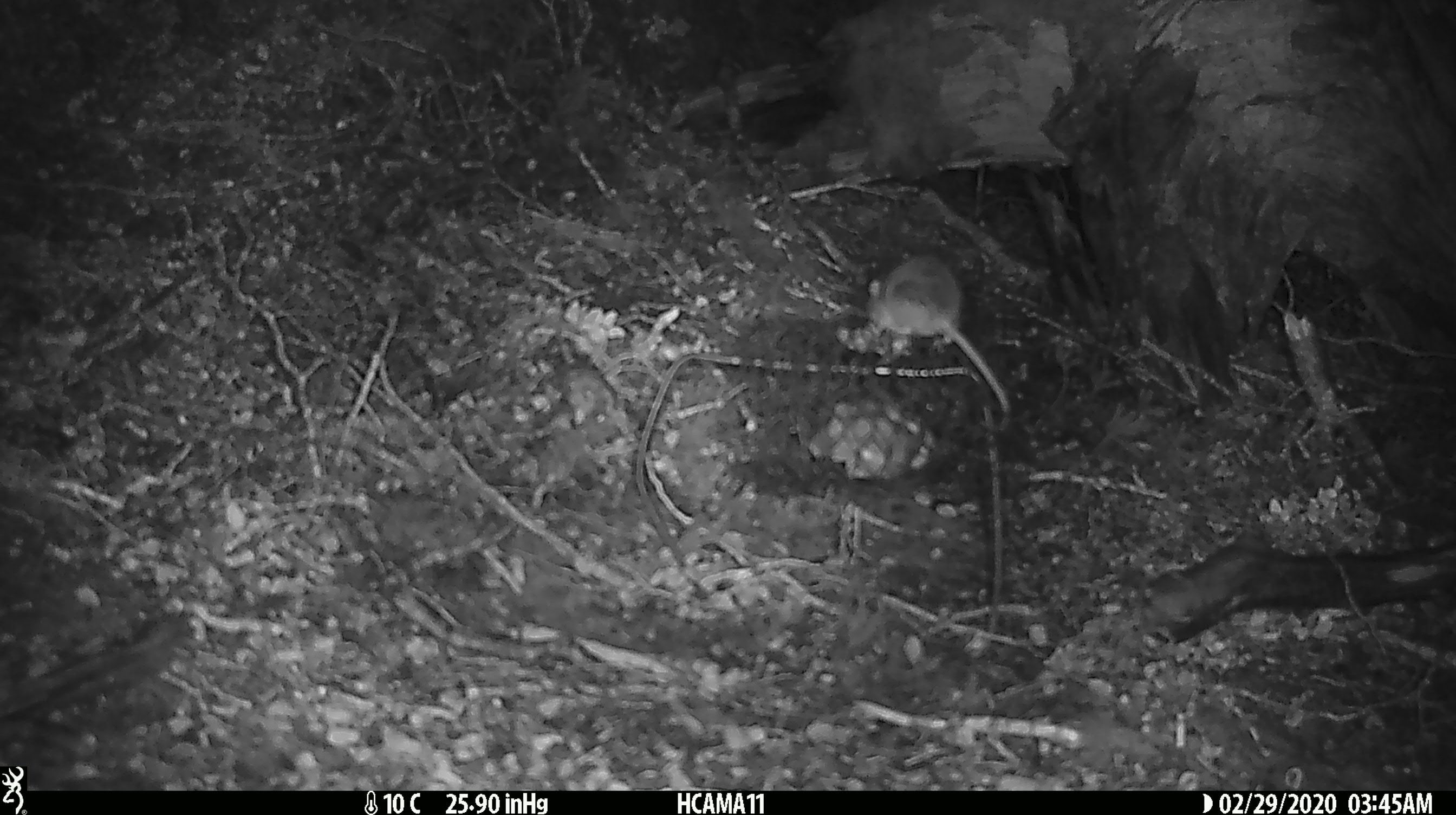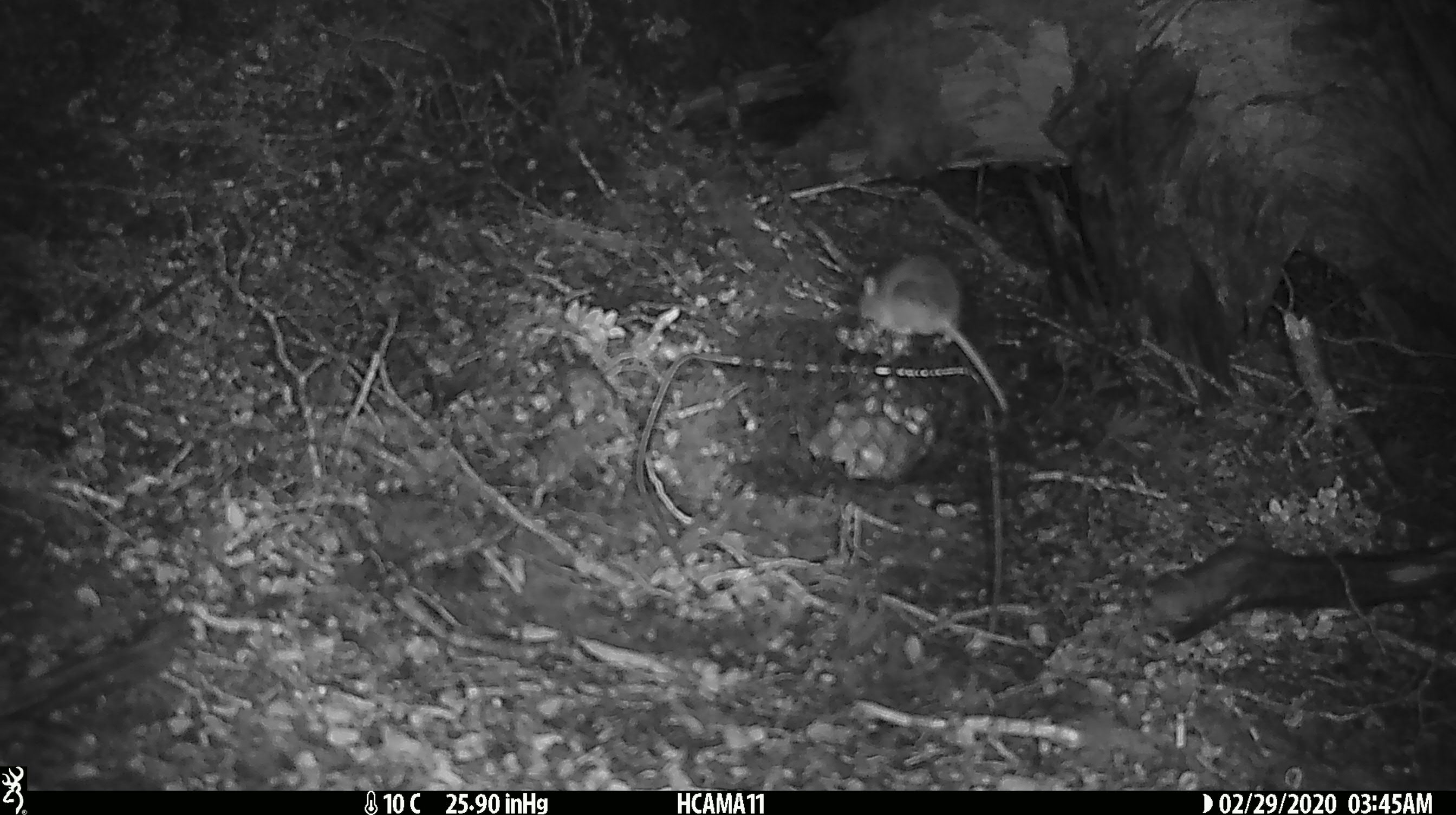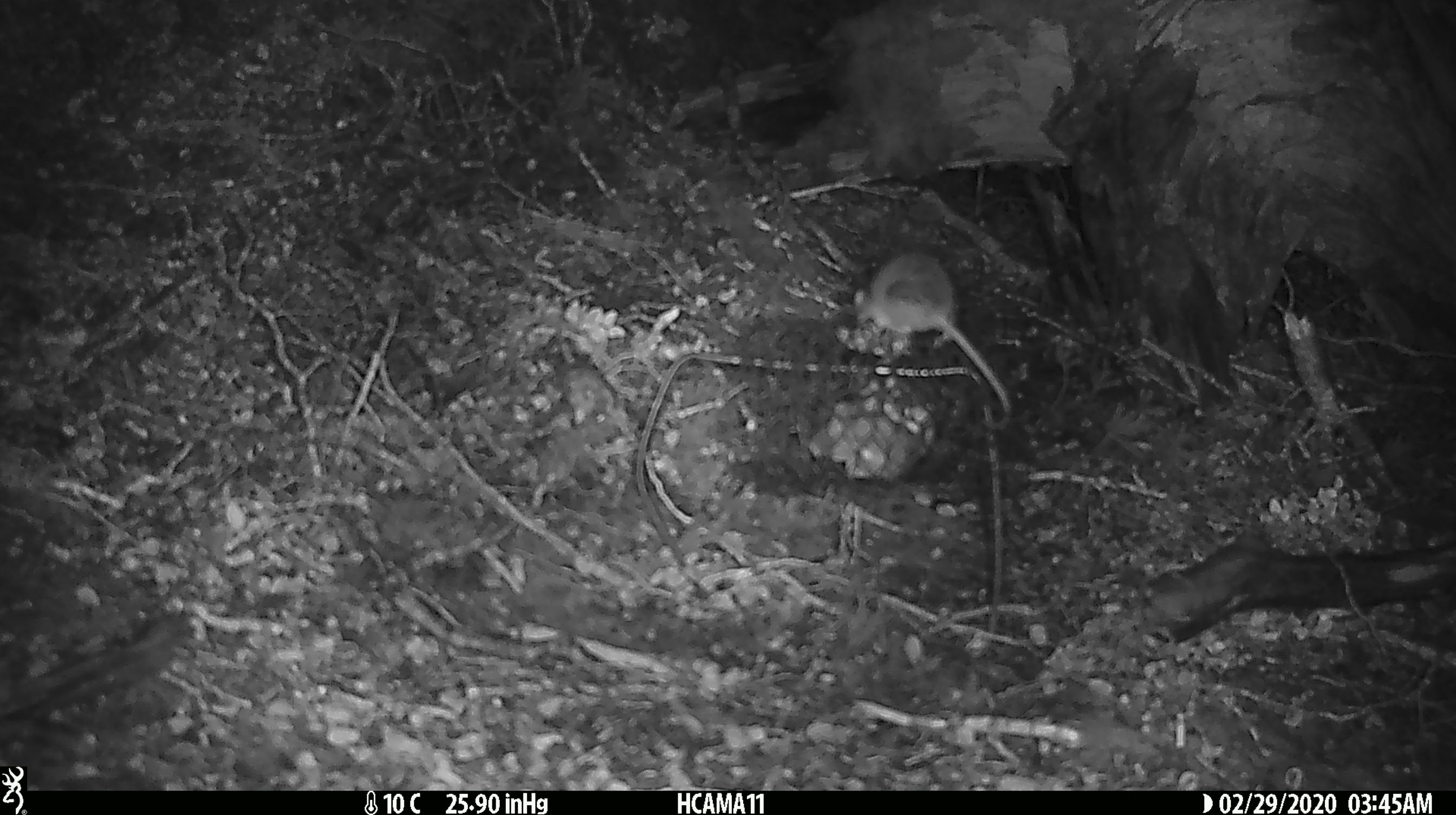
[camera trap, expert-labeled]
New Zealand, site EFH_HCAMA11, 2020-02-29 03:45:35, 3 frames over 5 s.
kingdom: Animalia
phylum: Chordata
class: Mammalia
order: Rodentia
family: Muridae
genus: Mus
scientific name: Mus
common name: mouse